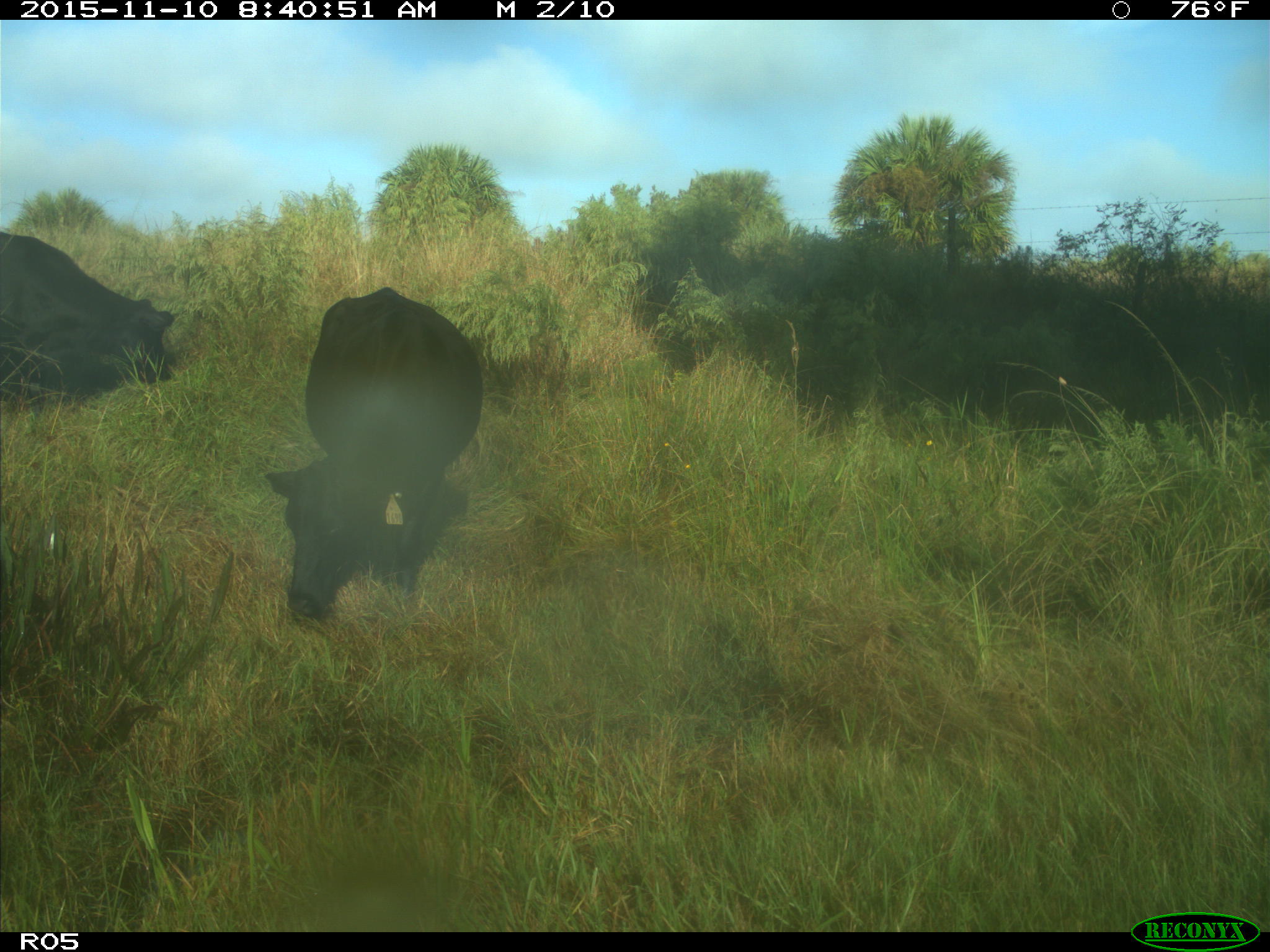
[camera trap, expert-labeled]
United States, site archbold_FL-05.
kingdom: Animalia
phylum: Chordata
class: Mammalia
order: Artiodactyla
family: Bovidae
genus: Bos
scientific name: Bos taurus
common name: domestic cow